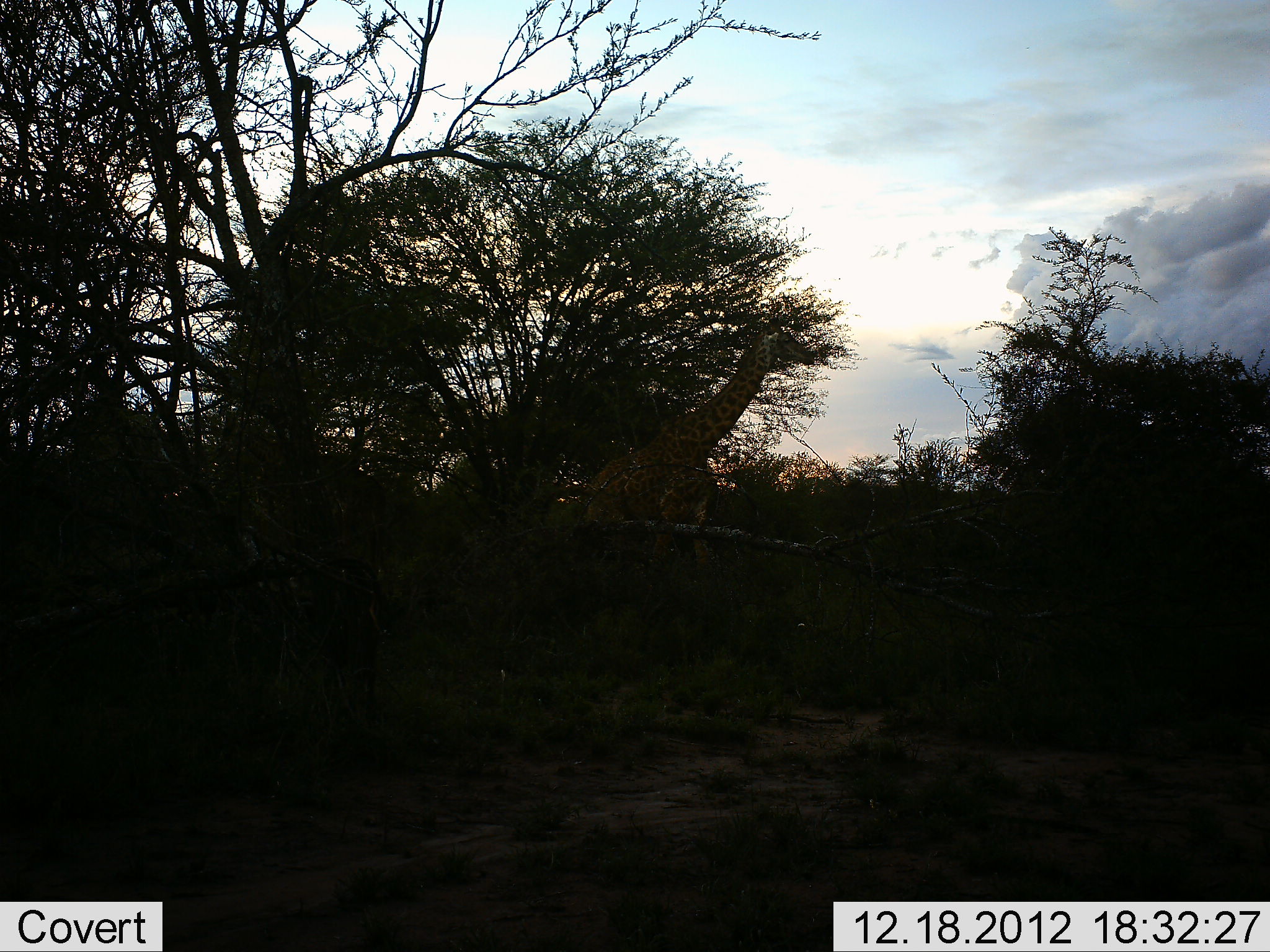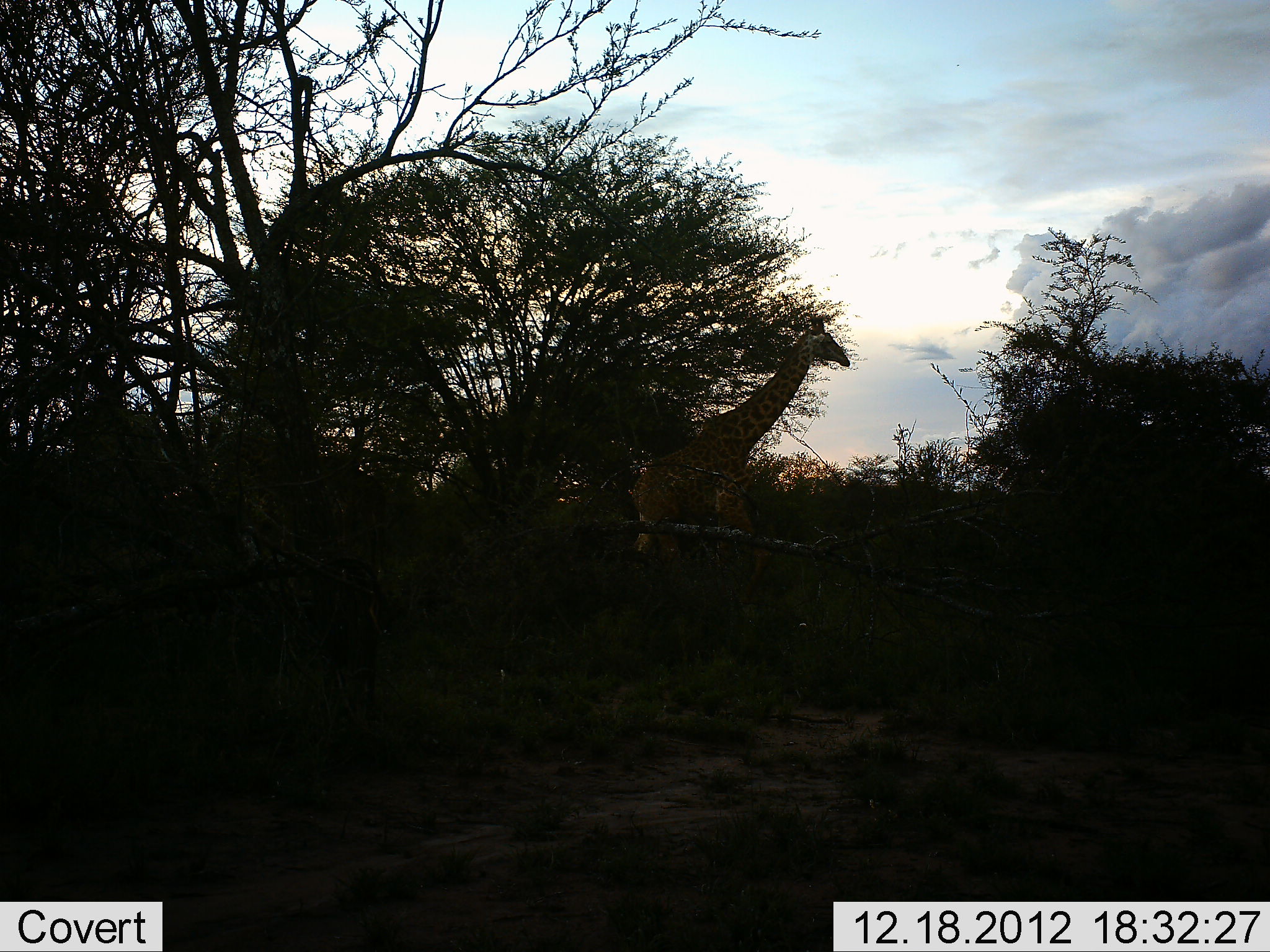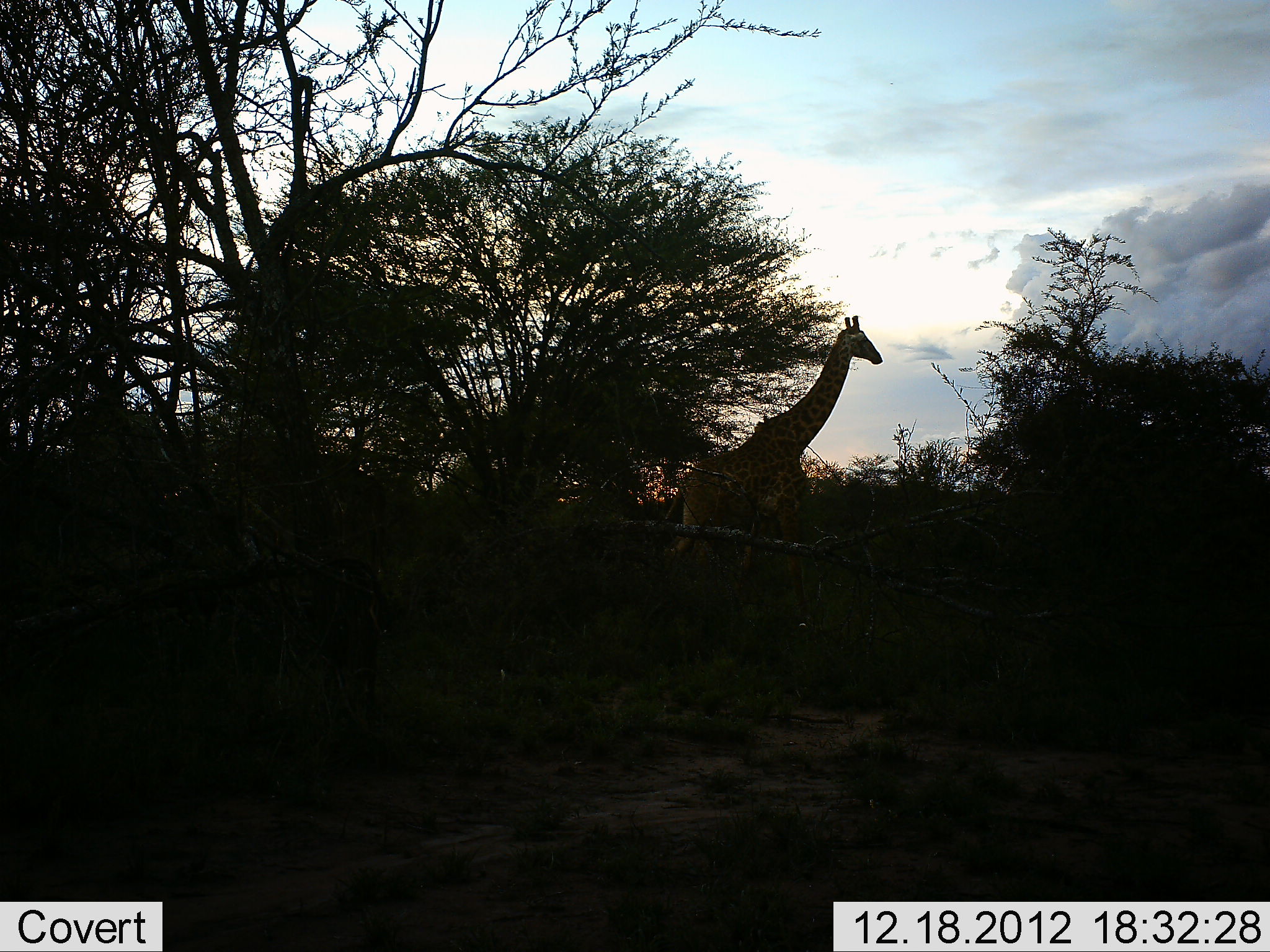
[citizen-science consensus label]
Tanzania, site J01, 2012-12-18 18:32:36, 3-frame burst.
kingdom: Animalia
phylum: Chordata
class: Mammalia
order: Artiodactyla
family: Giraffidae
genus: Giraffa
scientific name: Giraffa camelopardalis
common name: giraffe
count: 1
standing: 22%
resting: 0%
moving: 84%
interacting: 0%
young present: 0%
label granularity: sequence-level